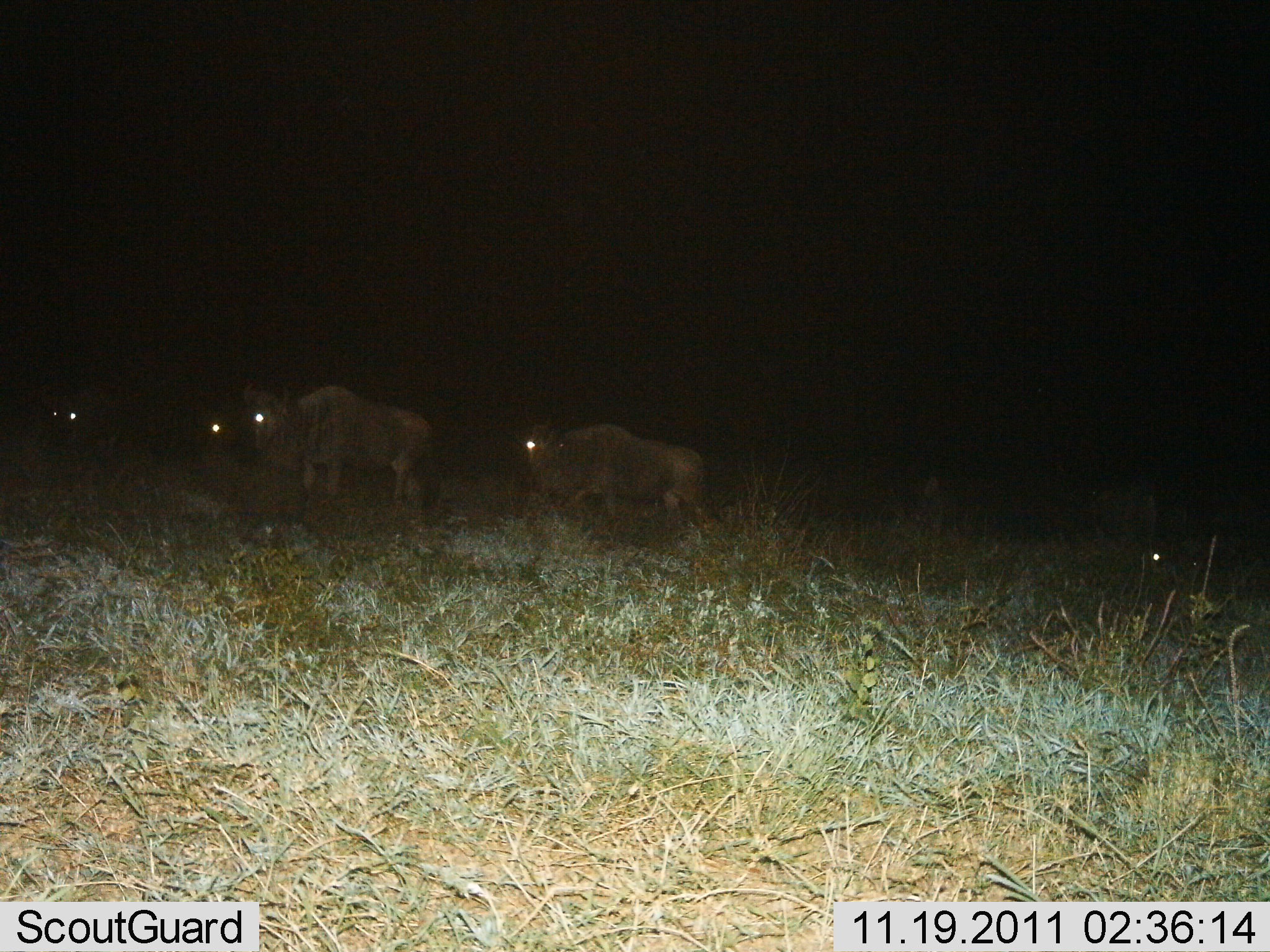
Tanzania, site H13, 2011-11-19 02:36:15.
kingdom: Animalia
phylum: Chordata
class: Mammalia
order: Artiodactyla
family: Bovidae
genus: Connochaetes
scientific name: Connochaetes taurinus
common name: blue wildebeest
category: wildebeest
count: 5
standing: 50%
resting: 7%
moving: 64%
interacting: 0%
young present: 7%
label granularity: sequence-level